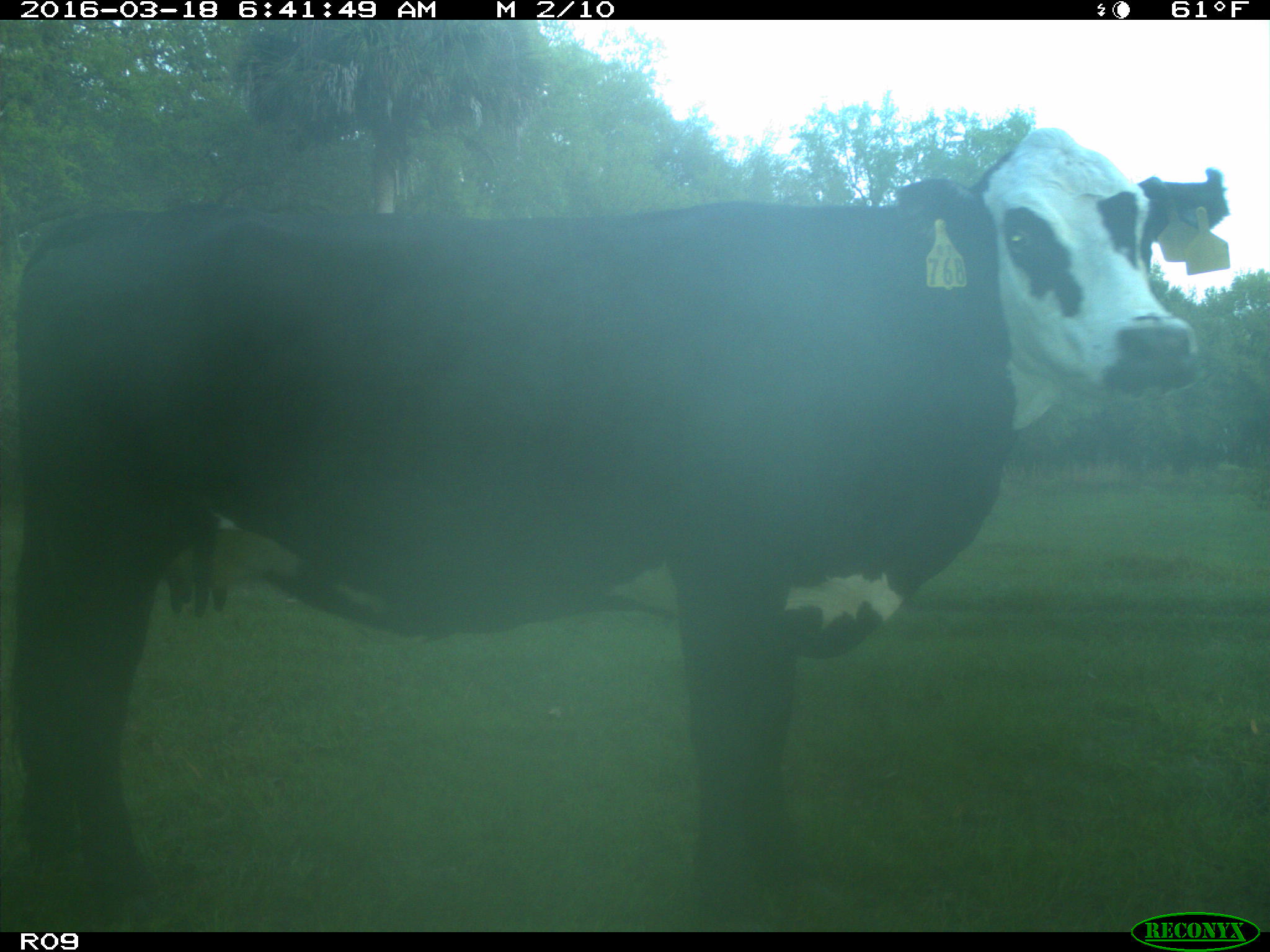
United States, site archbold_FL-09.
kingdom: Animalia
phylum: Chordata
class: Mammalia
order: Artiodactyla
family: Bovidae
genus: Bos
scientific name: Bos taurus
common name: domestic cow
Bos taurus (domestic cow).